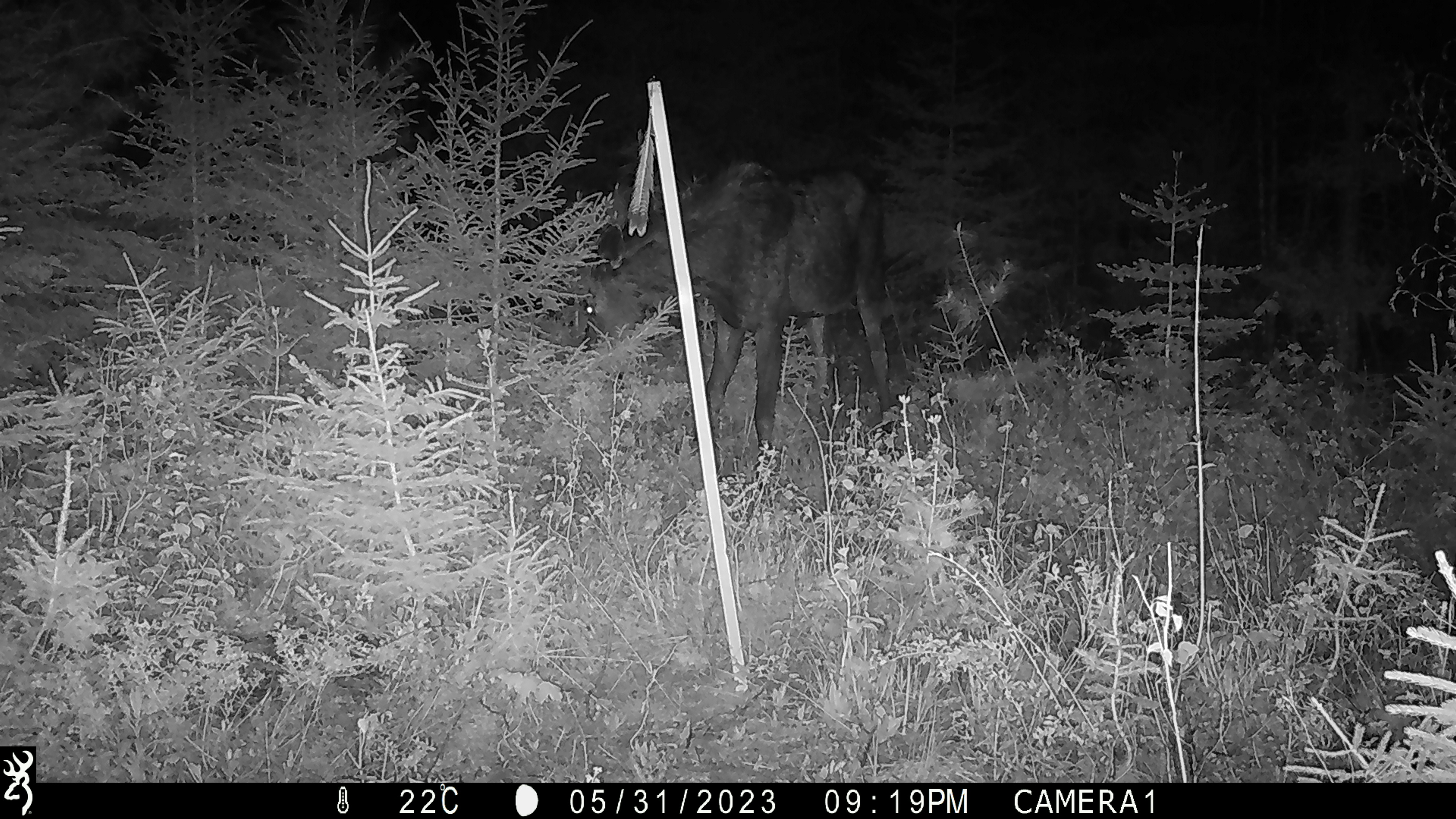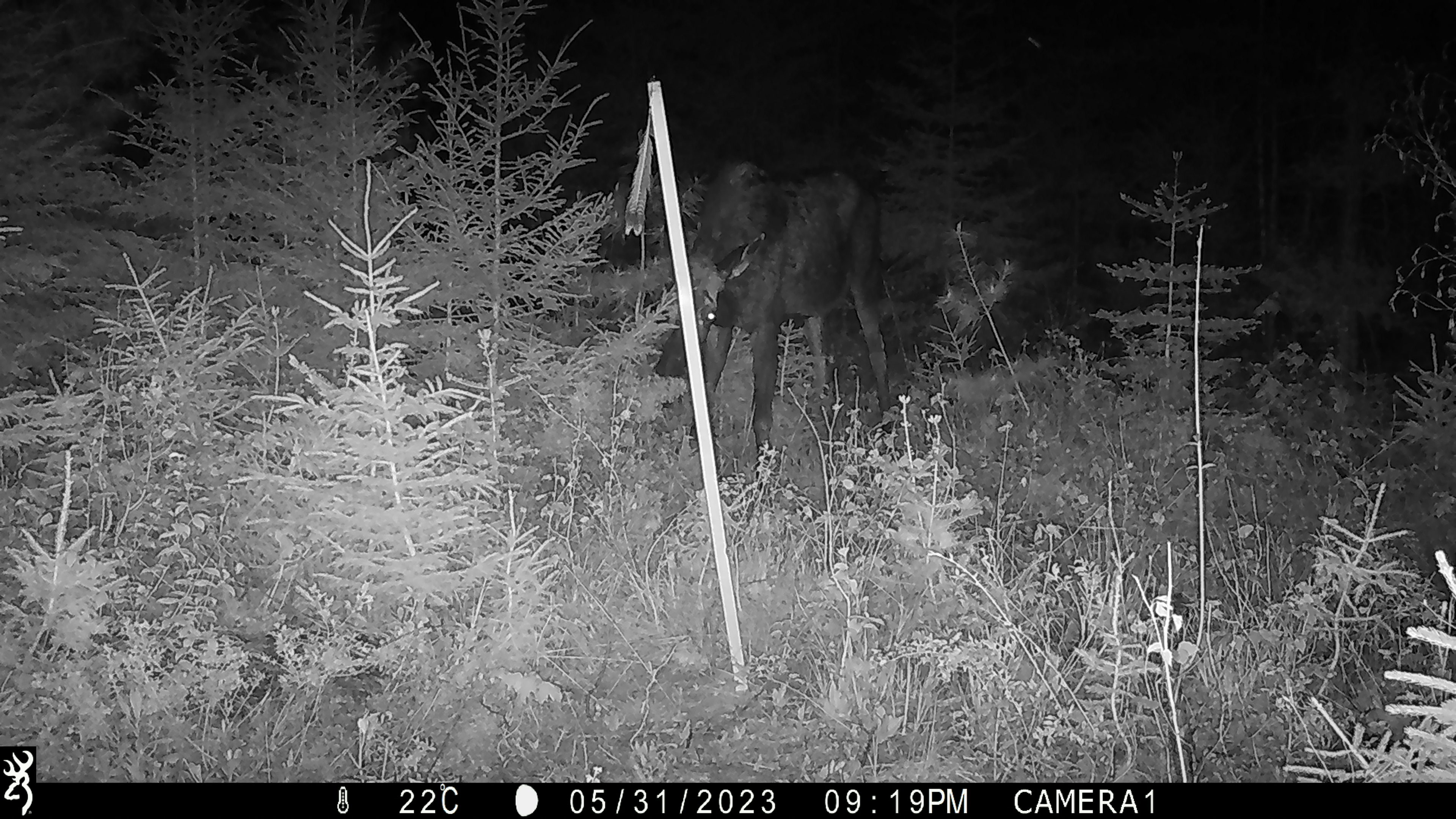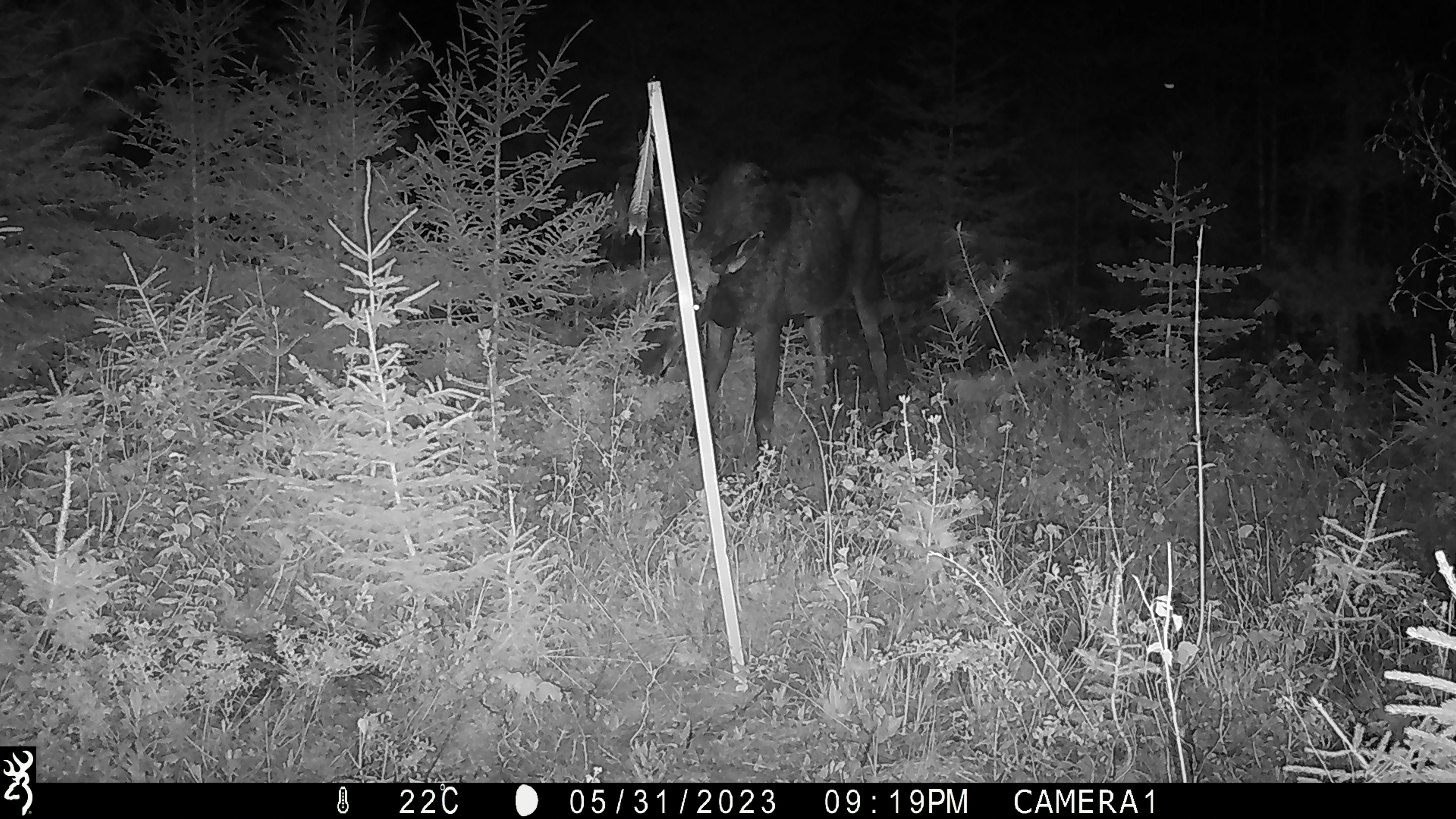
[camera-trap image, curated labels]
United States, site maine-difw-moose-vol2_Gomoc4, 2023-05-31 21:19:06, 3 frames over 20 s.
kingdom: Animalia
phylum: Chordata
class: Mammalia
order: Artiodactyla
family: Cervidae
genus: Alces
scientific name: Alces alces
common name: moose